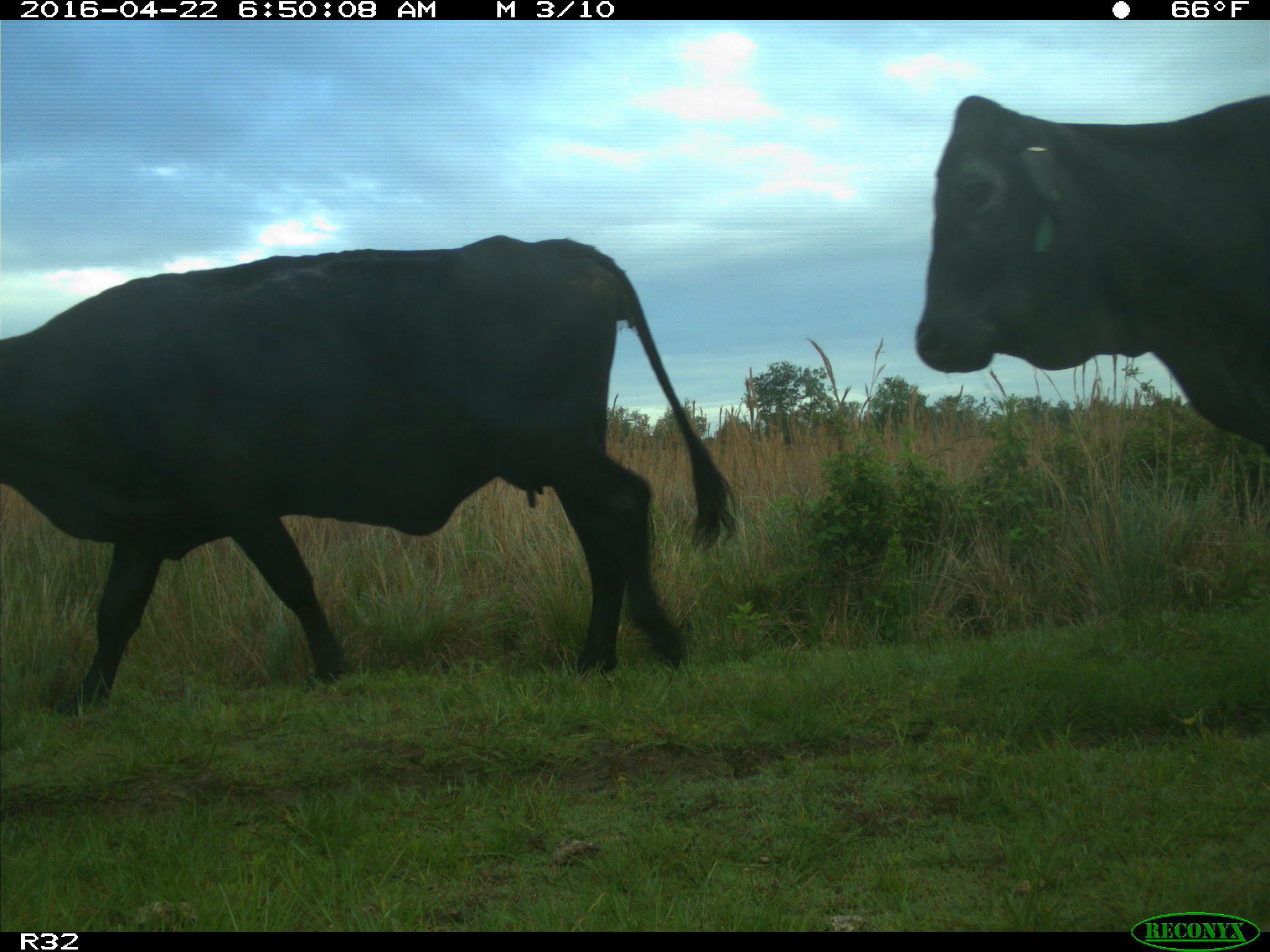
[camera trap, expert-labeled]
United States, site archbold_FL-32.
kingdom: Animalia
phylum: Chordata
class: Mammalia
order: Artiodactyla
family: Bovidae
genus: Bos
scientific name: Bos taurus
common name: domestic cow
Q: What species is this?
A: Bos taurus (domestic cow).